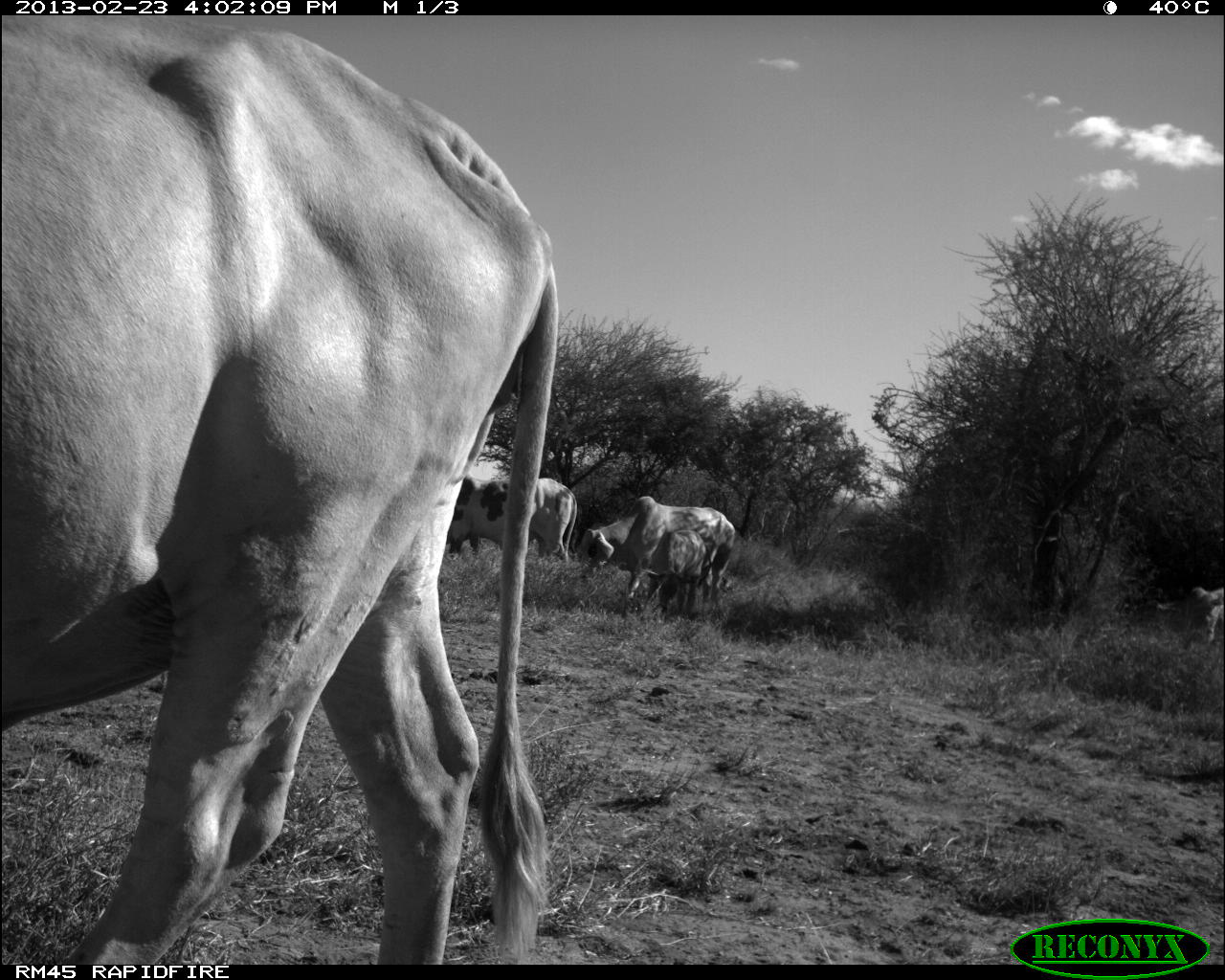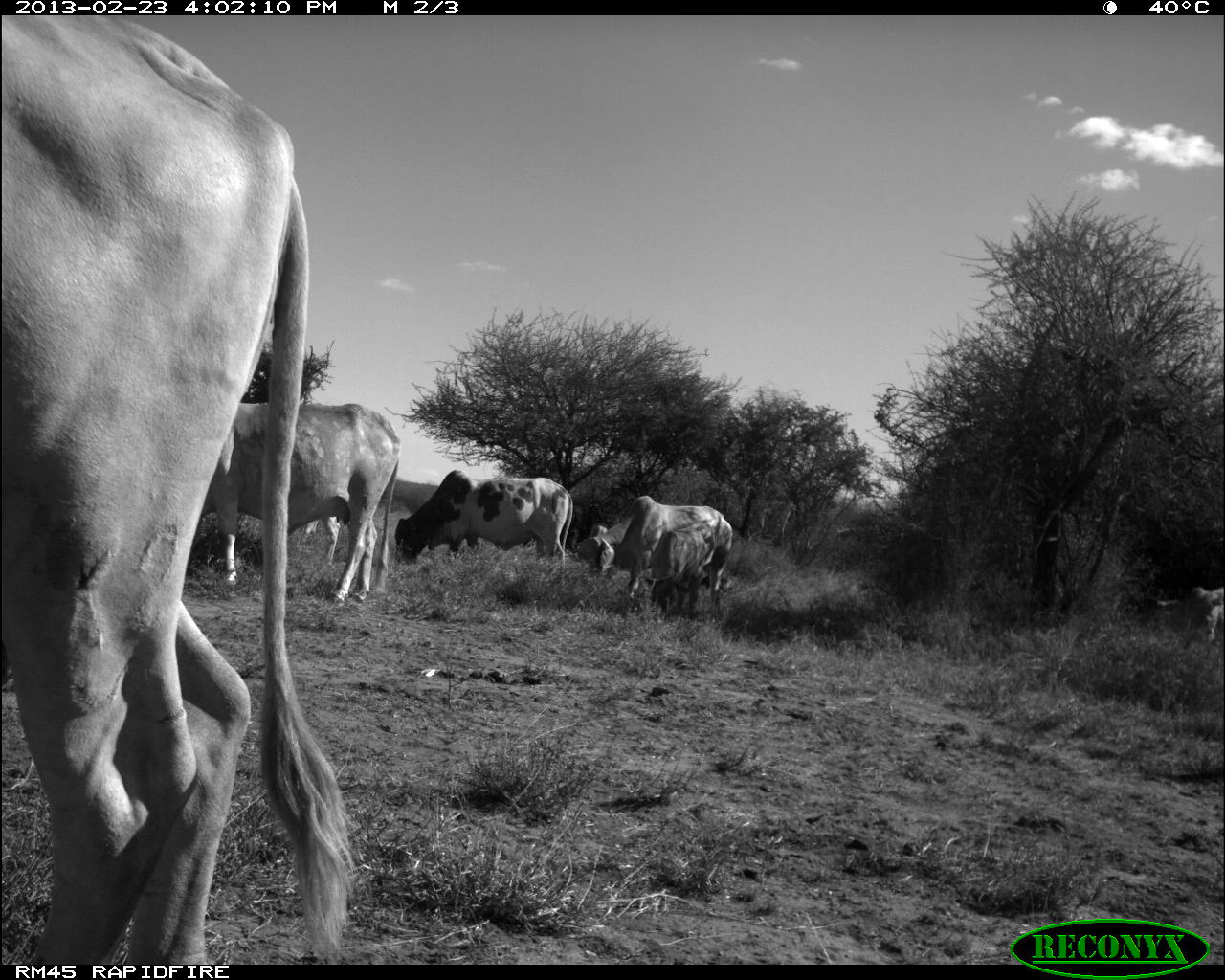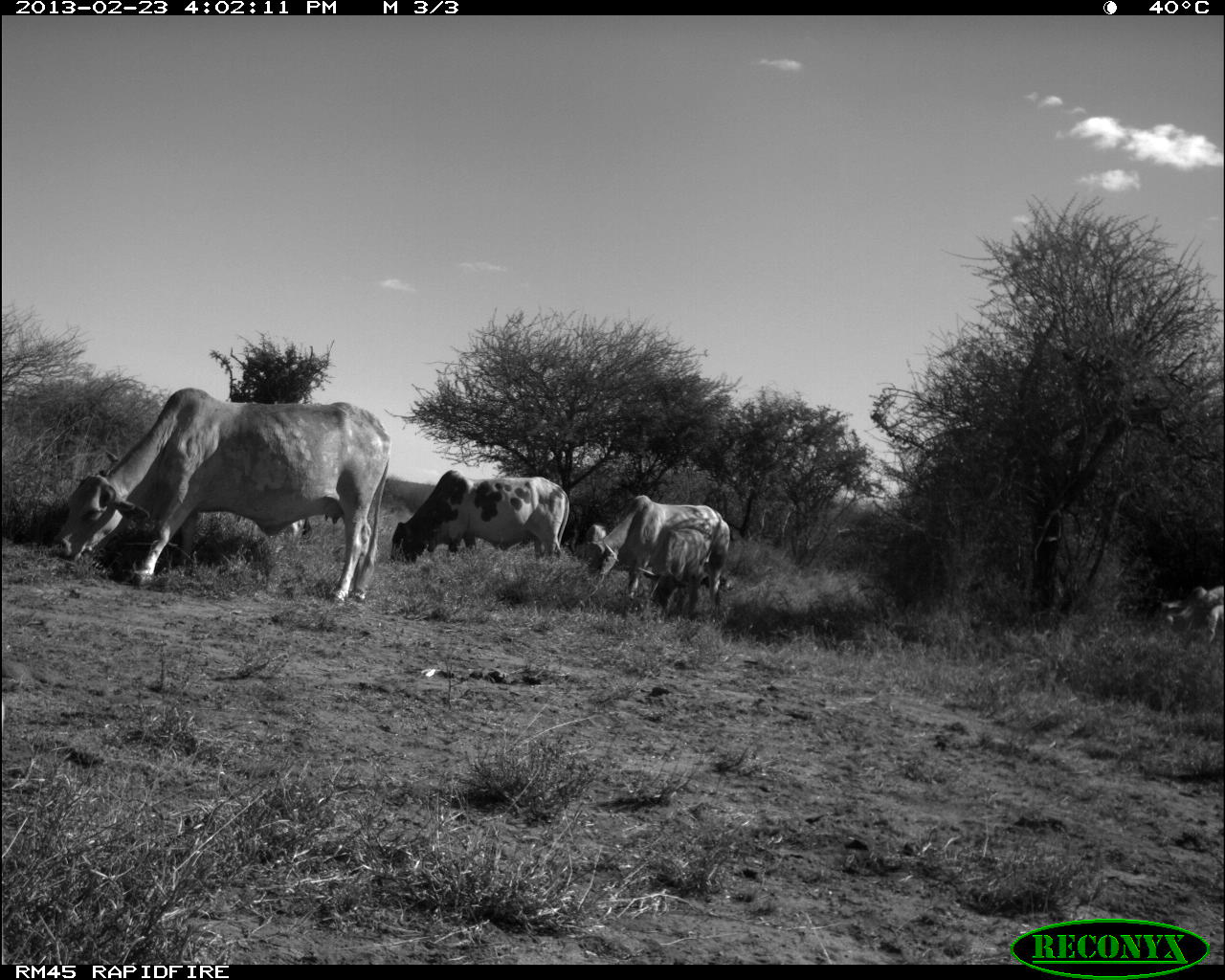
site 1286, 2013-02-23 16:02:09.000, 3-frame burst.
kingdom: Animalia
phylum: Chordata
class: Mammalia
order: Artiodactyla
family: Bovidae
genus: Bos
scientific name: Bos taurus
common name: domestic cattle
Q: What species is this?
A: Bos taurus (domestic cattle).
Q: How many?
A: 8.